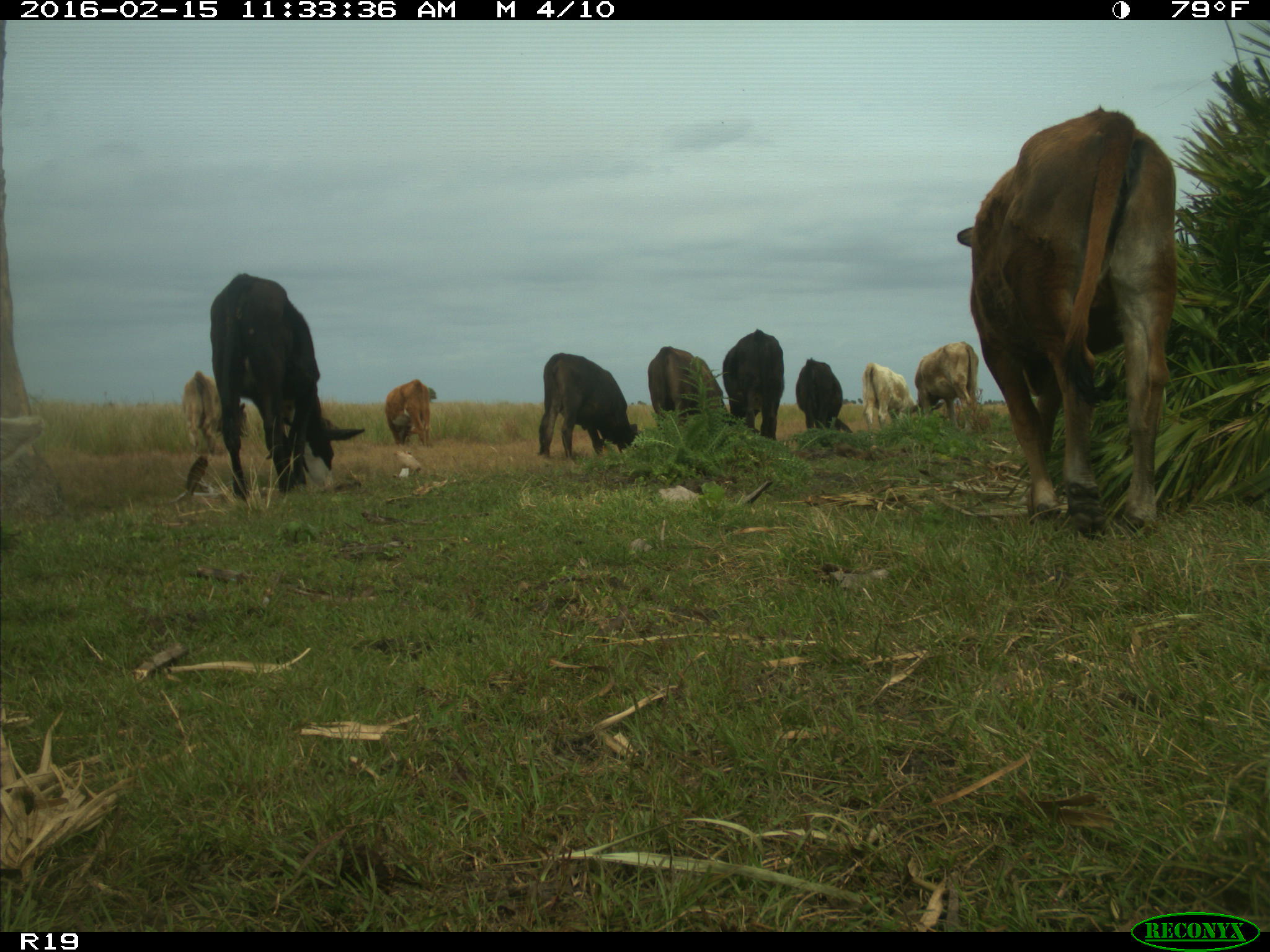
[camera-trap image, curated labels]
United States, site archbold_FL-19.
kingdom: Animalia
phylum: Chordata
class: Mammalia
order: Artiodactyla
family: Bovidae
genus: Bos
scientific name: Bos taurus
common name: domestic cow